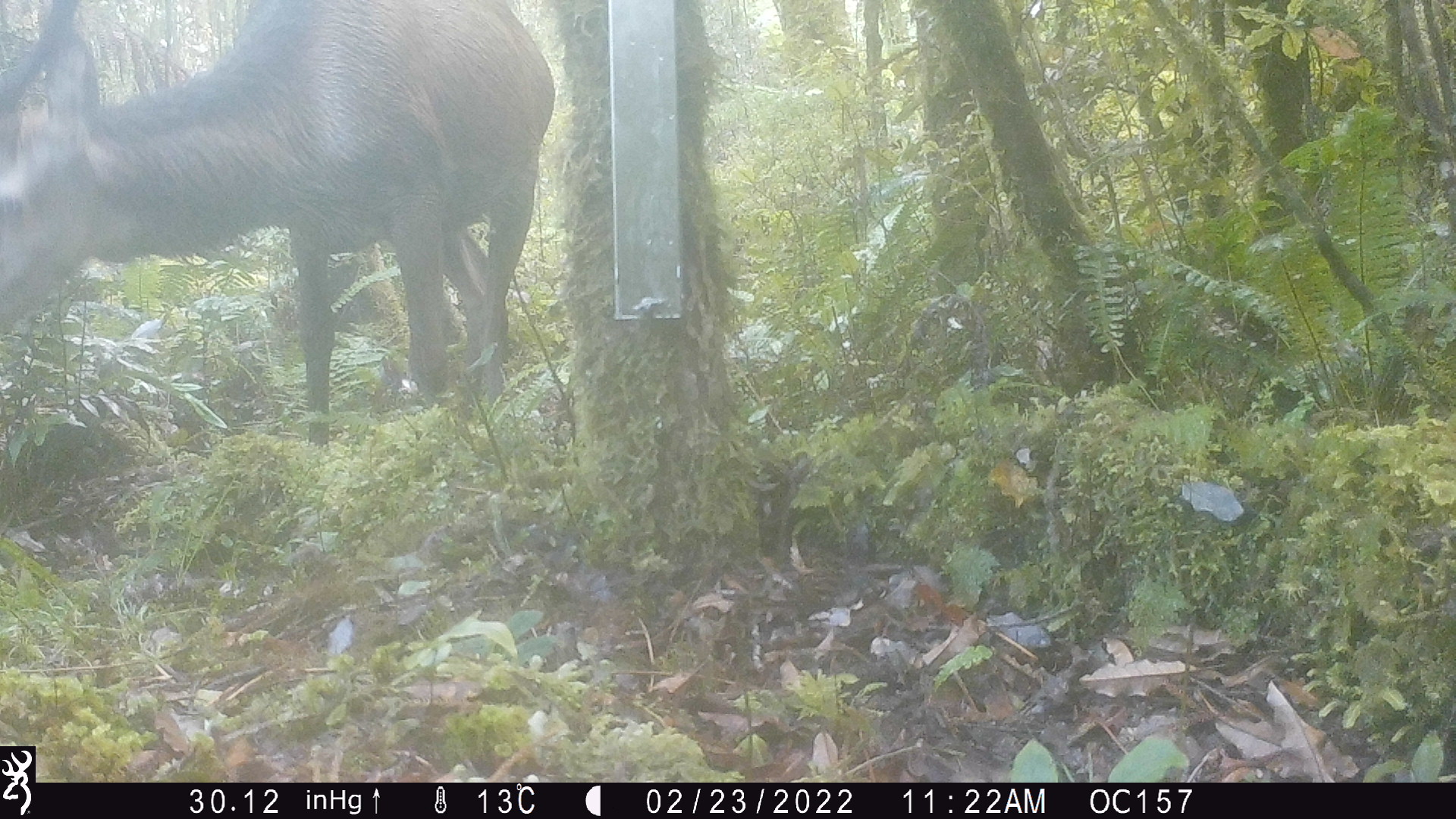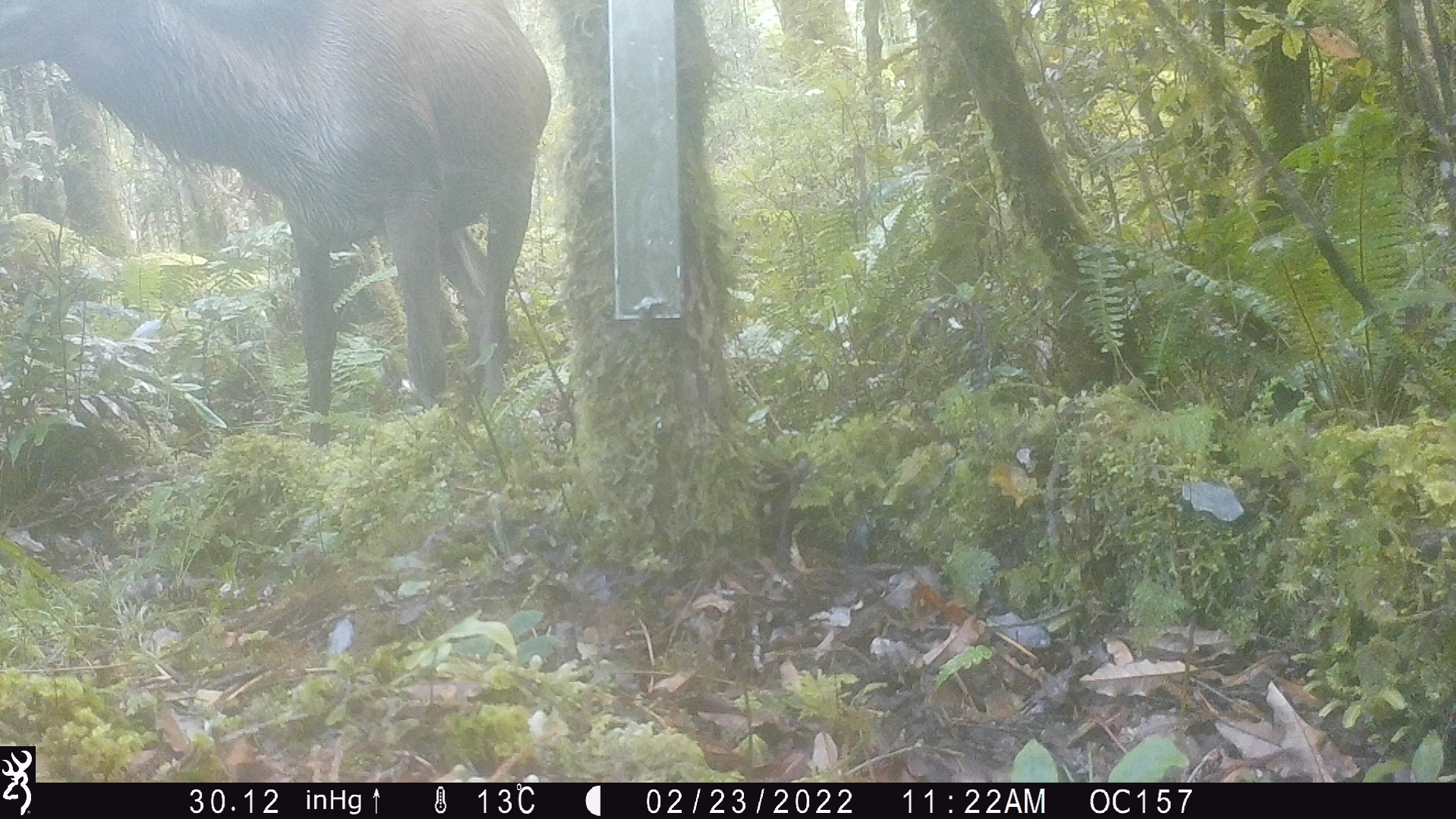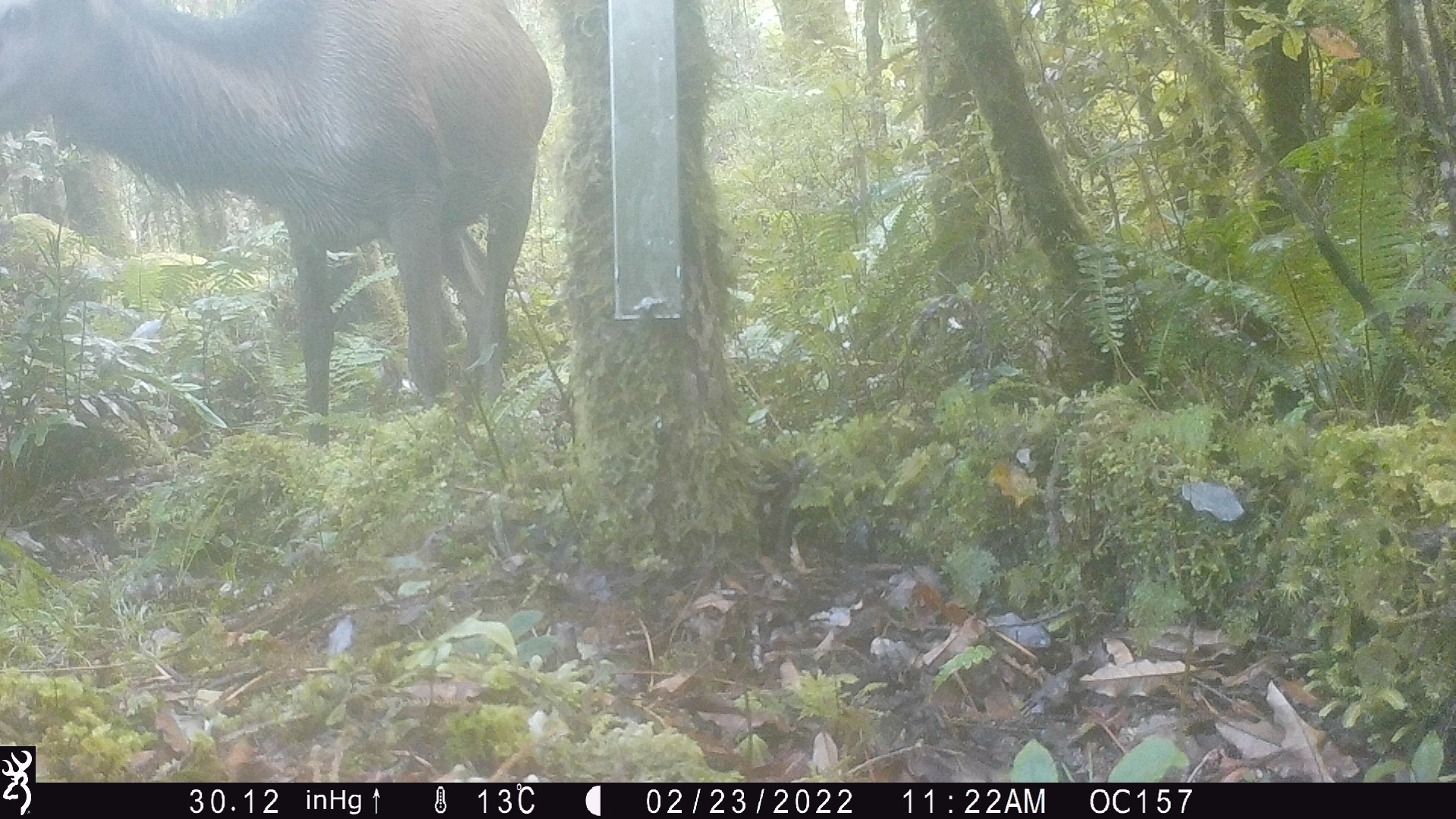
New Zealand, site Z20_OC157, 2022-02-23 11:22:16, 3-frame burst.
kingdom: Animalia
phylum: Chordata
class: Mammalia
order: Artiodactyla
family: Cervidae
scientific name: Cervidae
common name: deer